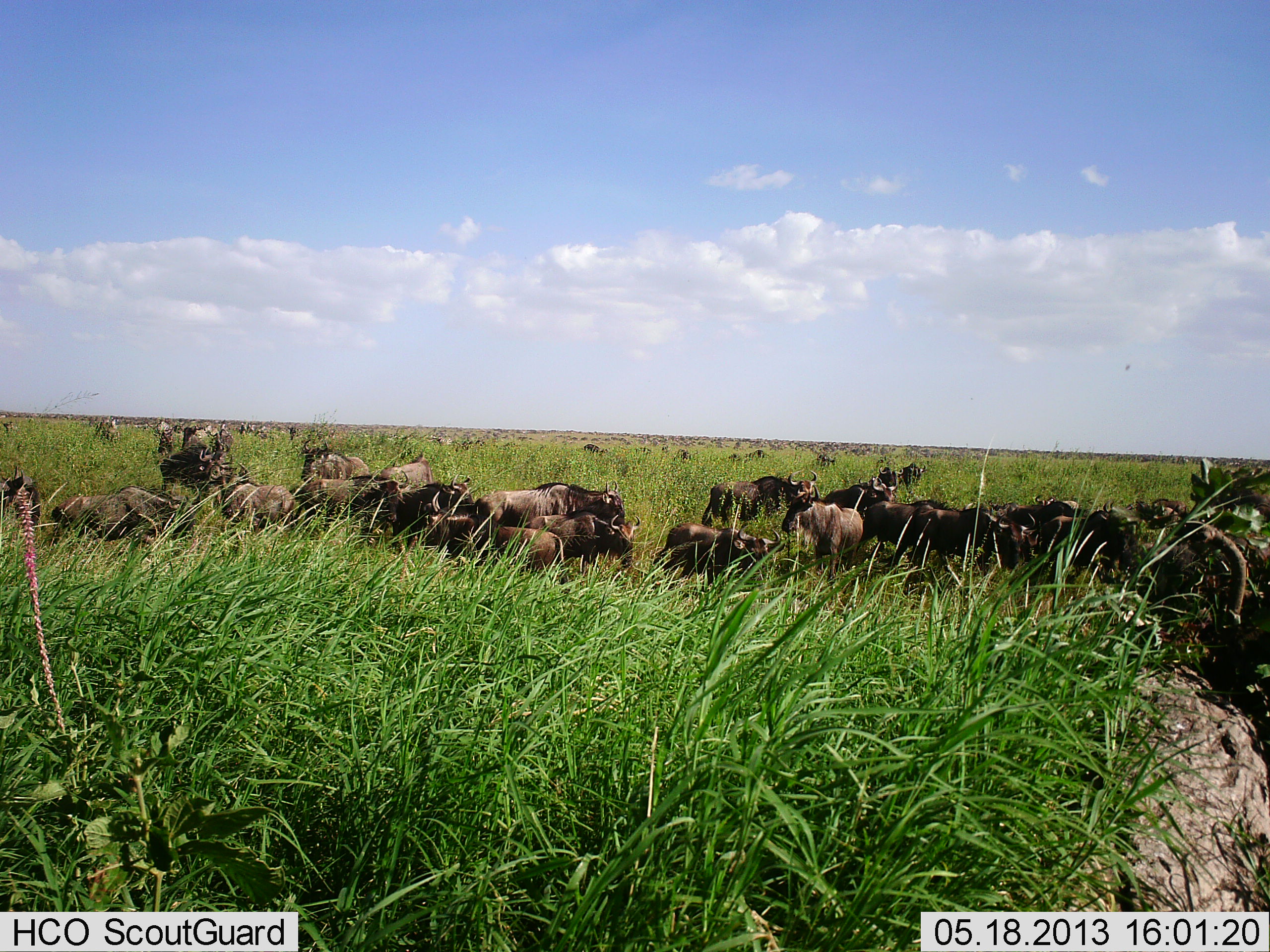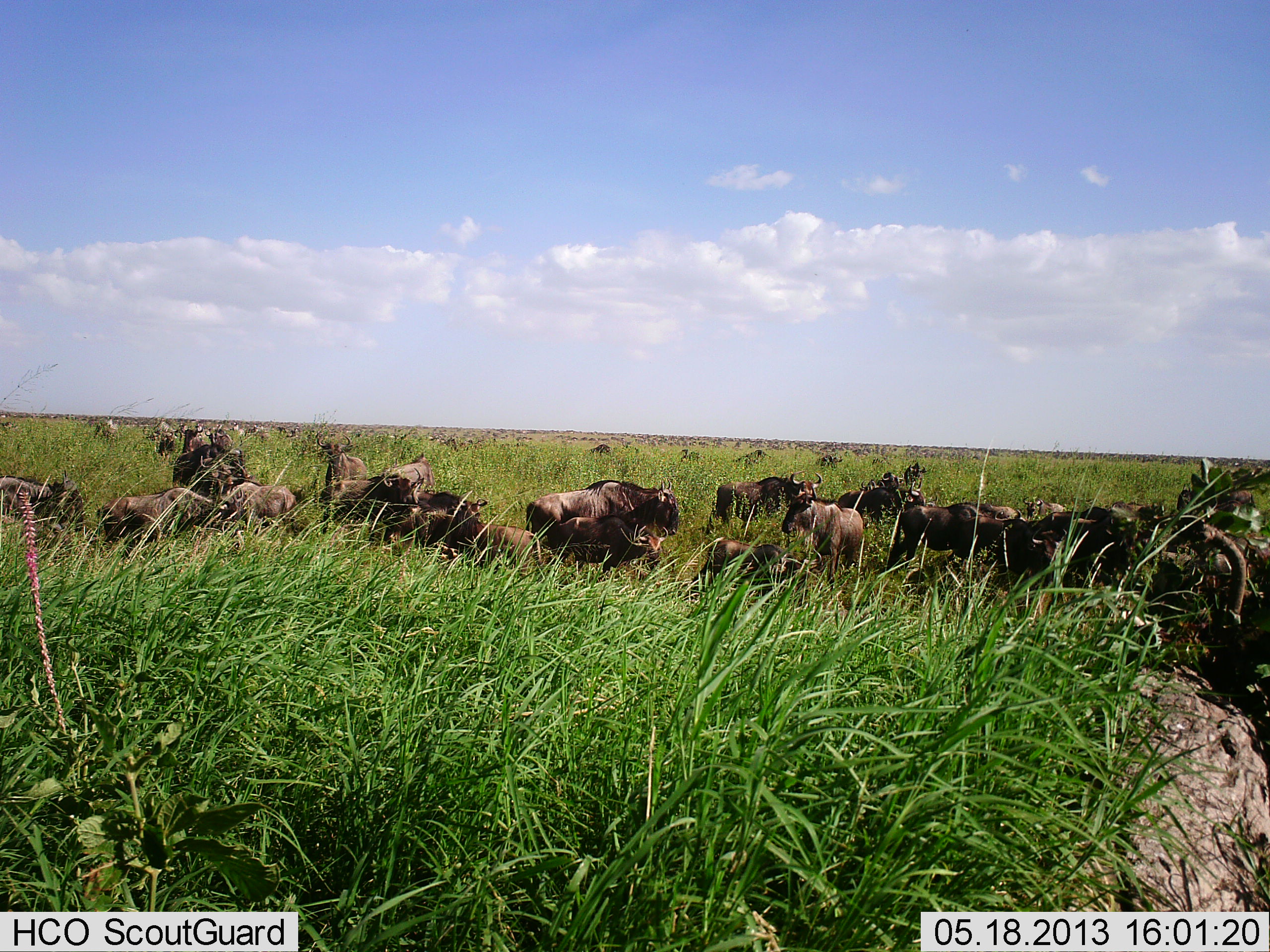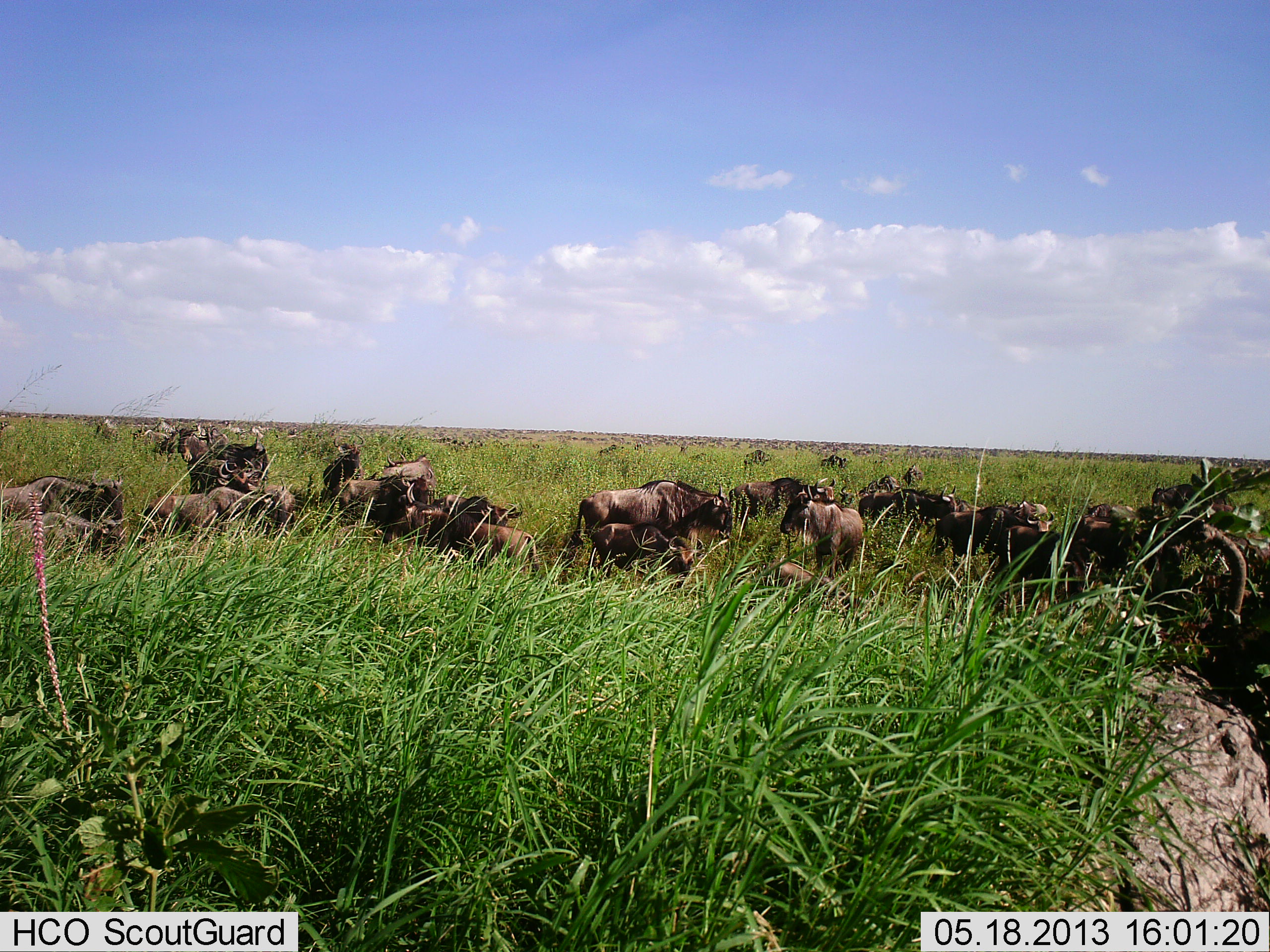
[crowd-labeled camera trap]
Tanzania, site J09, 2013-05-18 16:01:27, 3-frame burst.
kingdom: Animalia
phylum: Chordata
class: Mammalia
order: Artiodactyla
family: Bovidae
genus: Connochaetes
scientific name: Connochaetes taurinus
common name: blue wildebeest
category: wildebeest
Wildebeest (blue wildebeest) (Connochaetes taurinus), count 11-50. Behavior (volunteer vote fractions): standing 44%, resting 19%, moving 81%, interacting 12%. Young present (vote fraction): 0%. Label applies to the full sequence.